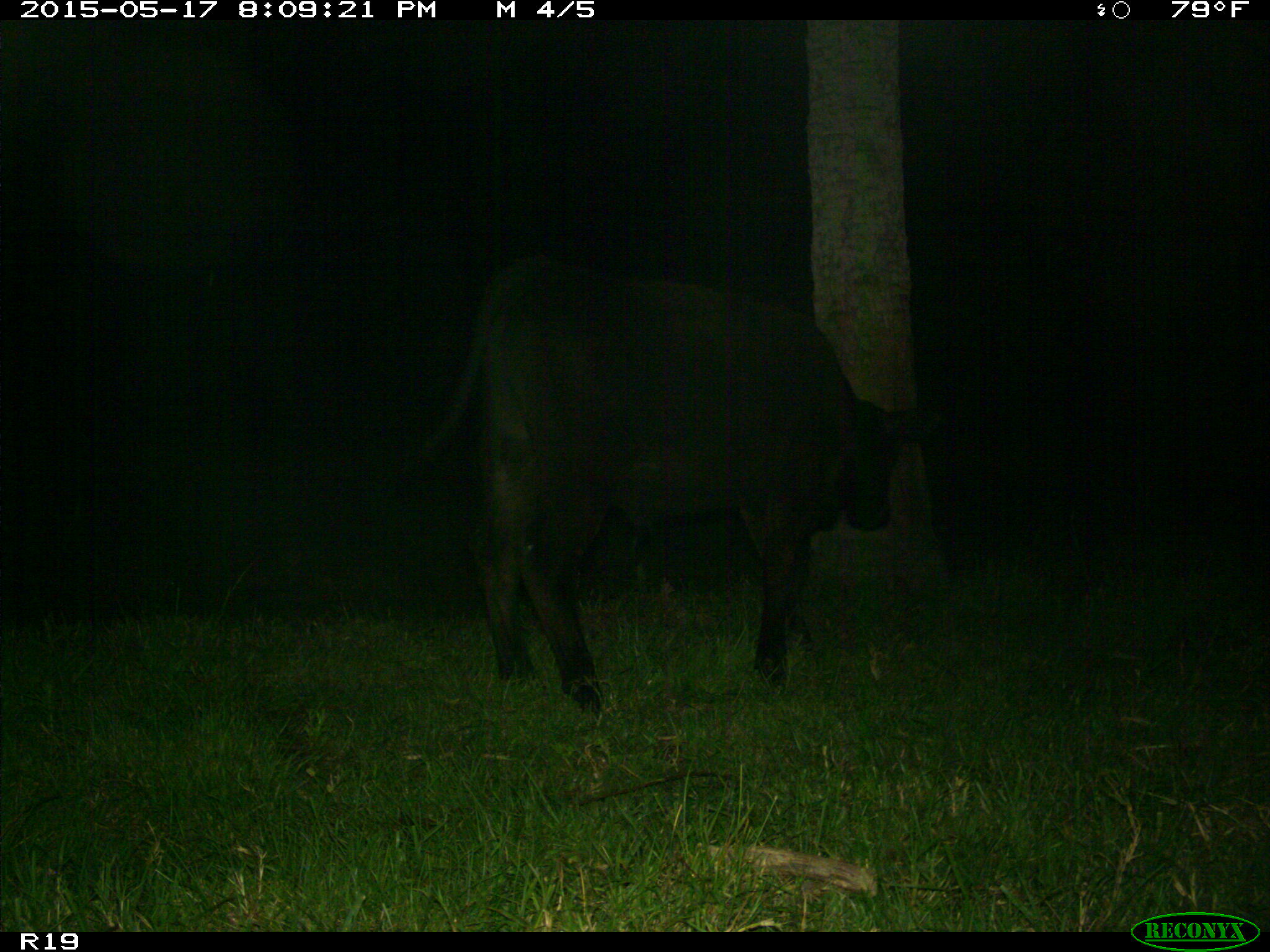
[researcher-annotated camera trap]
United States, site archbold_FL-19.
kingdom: Animalia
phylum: Chordata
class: Mammalia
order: Artiodactyla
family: Bovidae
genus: Bos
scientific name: Bos taurus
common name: domestic cow